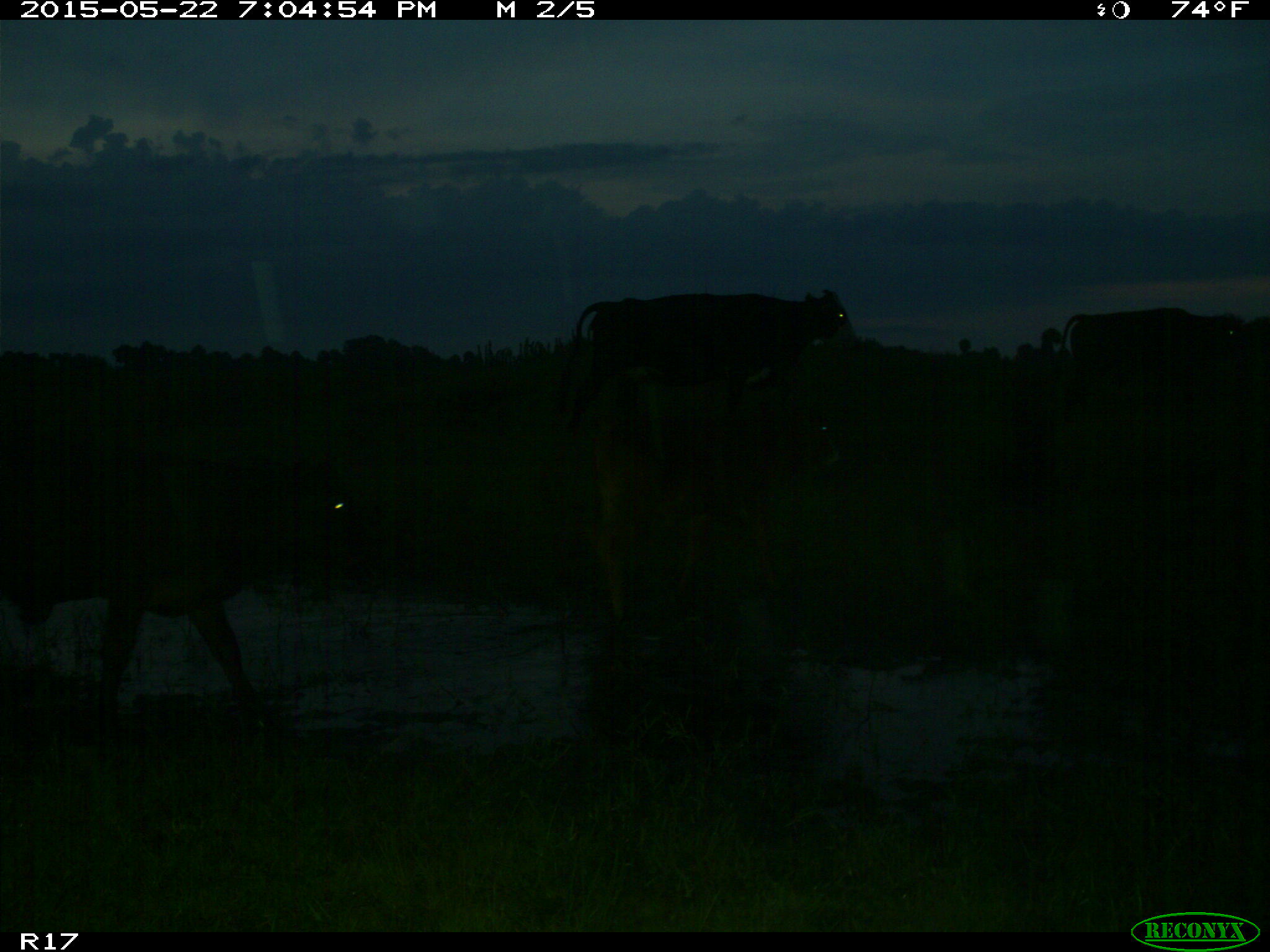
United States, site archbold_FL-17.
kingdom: Animalia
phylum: Chordata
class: Mammalia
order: Artiodactyla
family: Bovidae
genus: Bos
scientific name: Bos taurus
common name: domestic cow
Bos taurus (domestic cow).